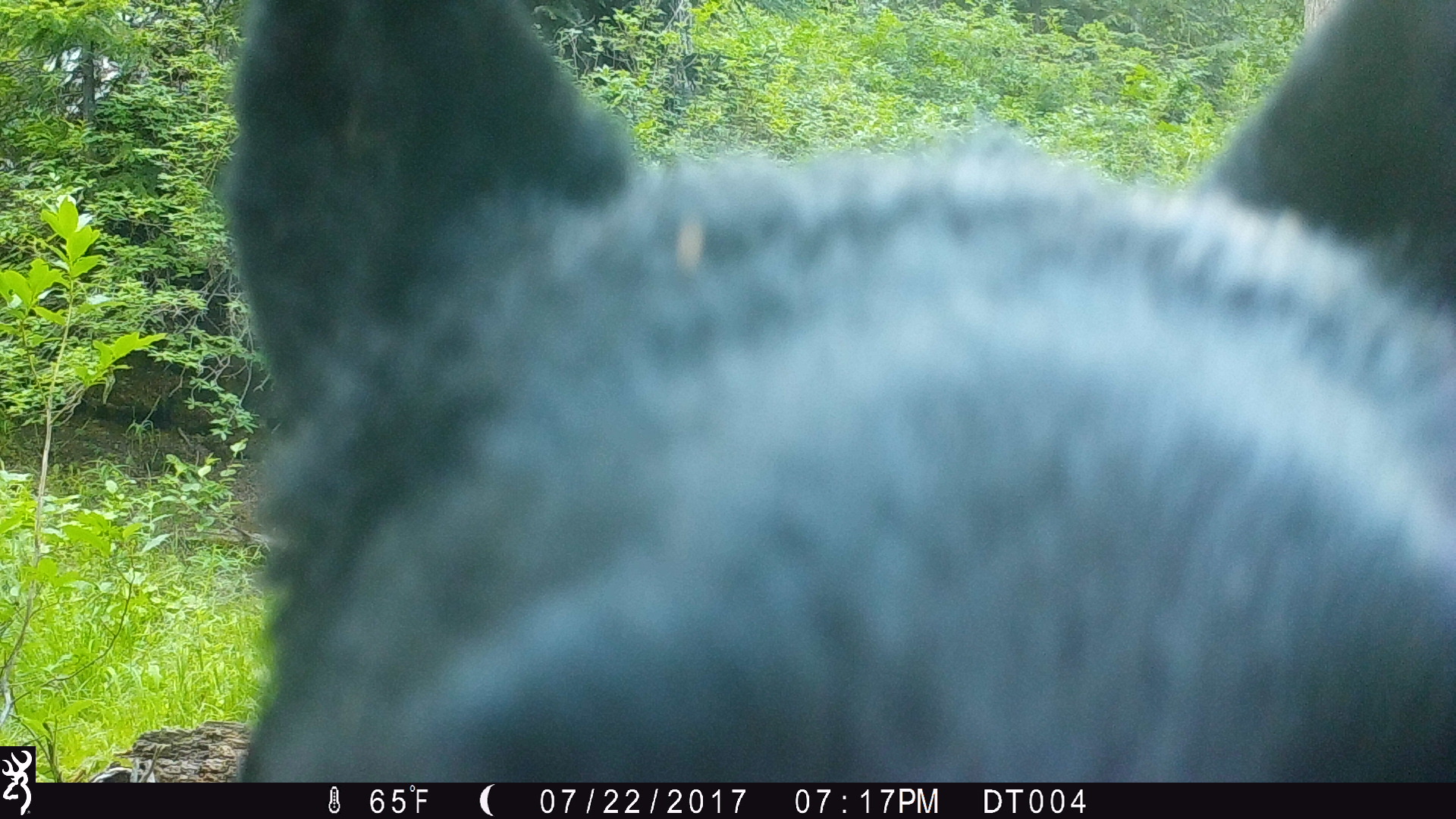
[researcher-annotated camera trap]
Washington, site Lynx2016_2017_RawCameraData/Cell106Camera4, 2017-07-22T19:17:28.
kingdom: Animalia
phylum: Chordata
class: Mammalia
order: Carnivora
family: Ursidae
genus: Ursus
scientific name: Ursus americanus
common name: american black bear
Ursus americanus (american black bear). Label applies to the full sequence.